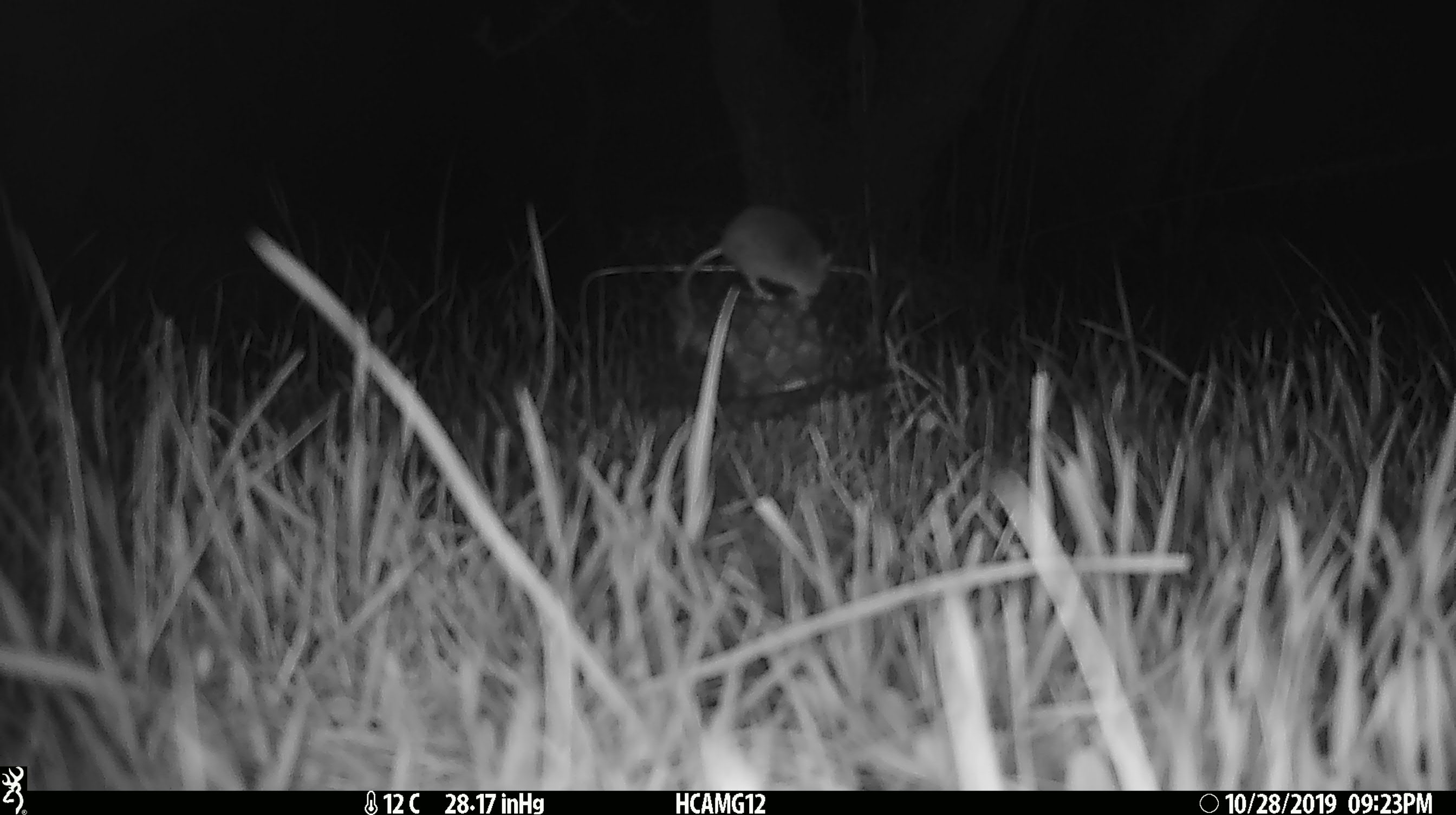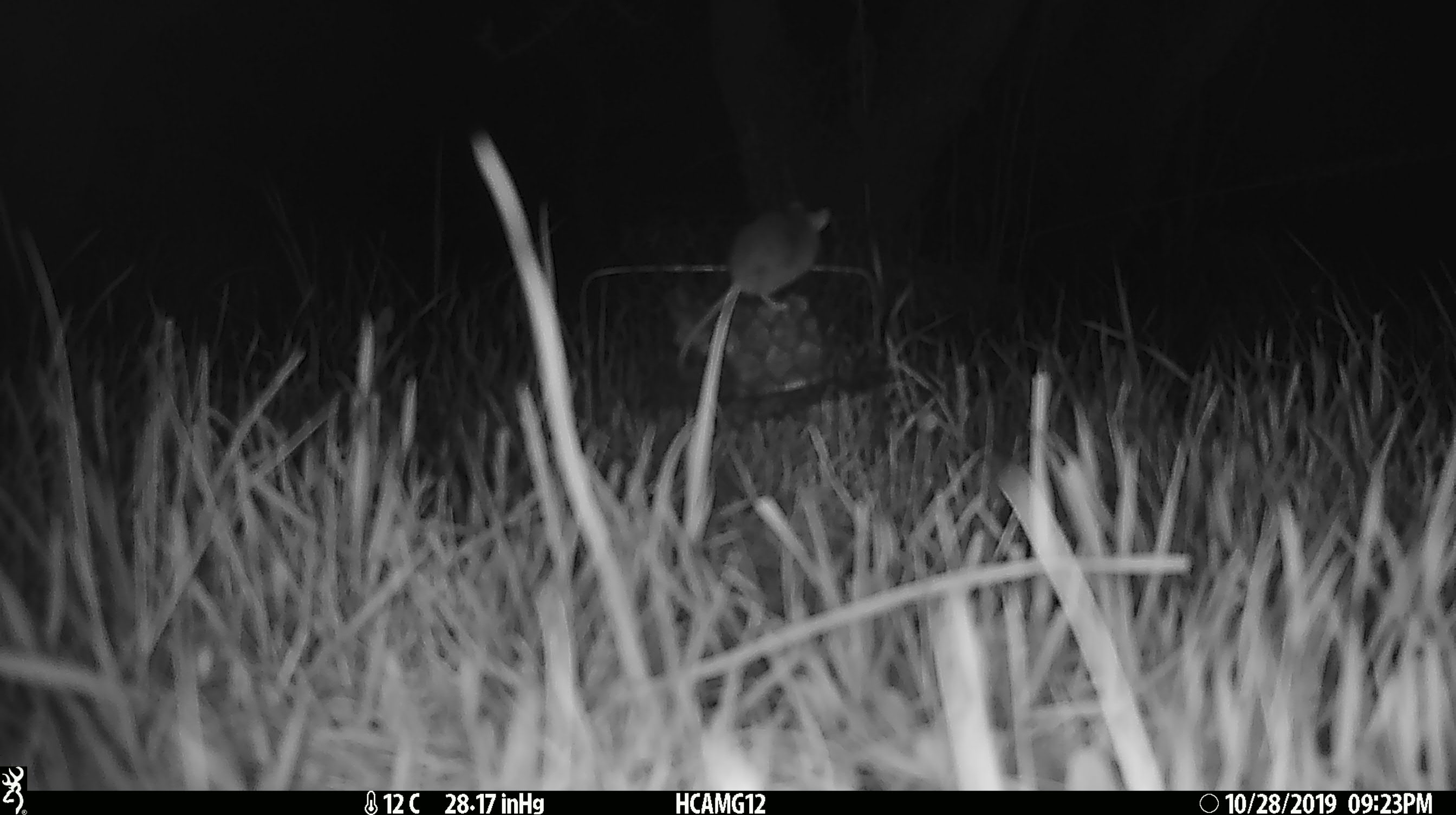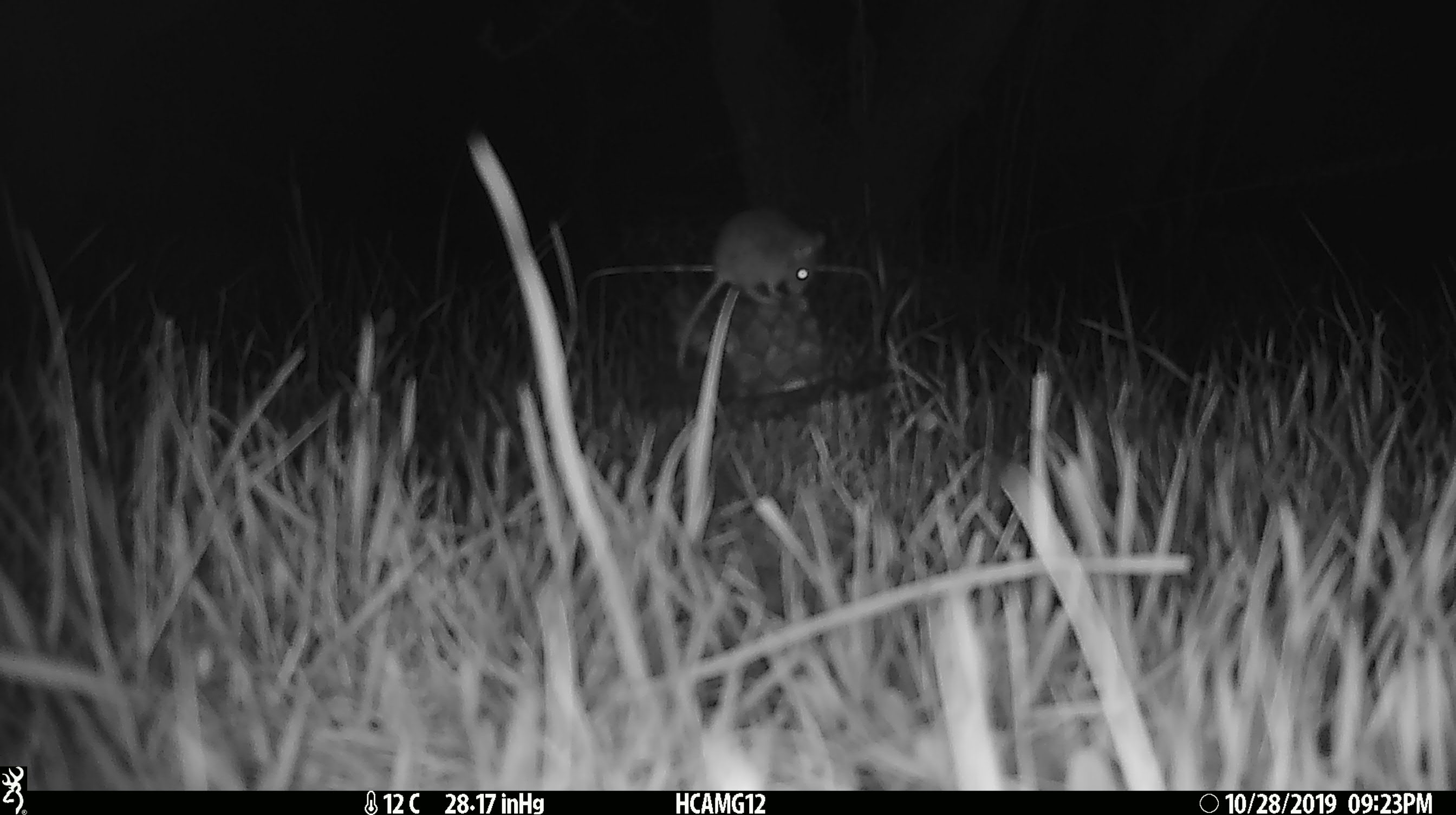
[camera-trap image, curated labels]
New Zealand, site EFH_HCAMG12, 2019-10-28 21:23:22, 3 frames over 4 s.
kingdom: Animalia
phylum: Chordata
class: Mammalia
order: Rodentia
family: Muridae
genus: Mus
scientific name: Mus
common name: mouse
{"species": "mouse (Mus)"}